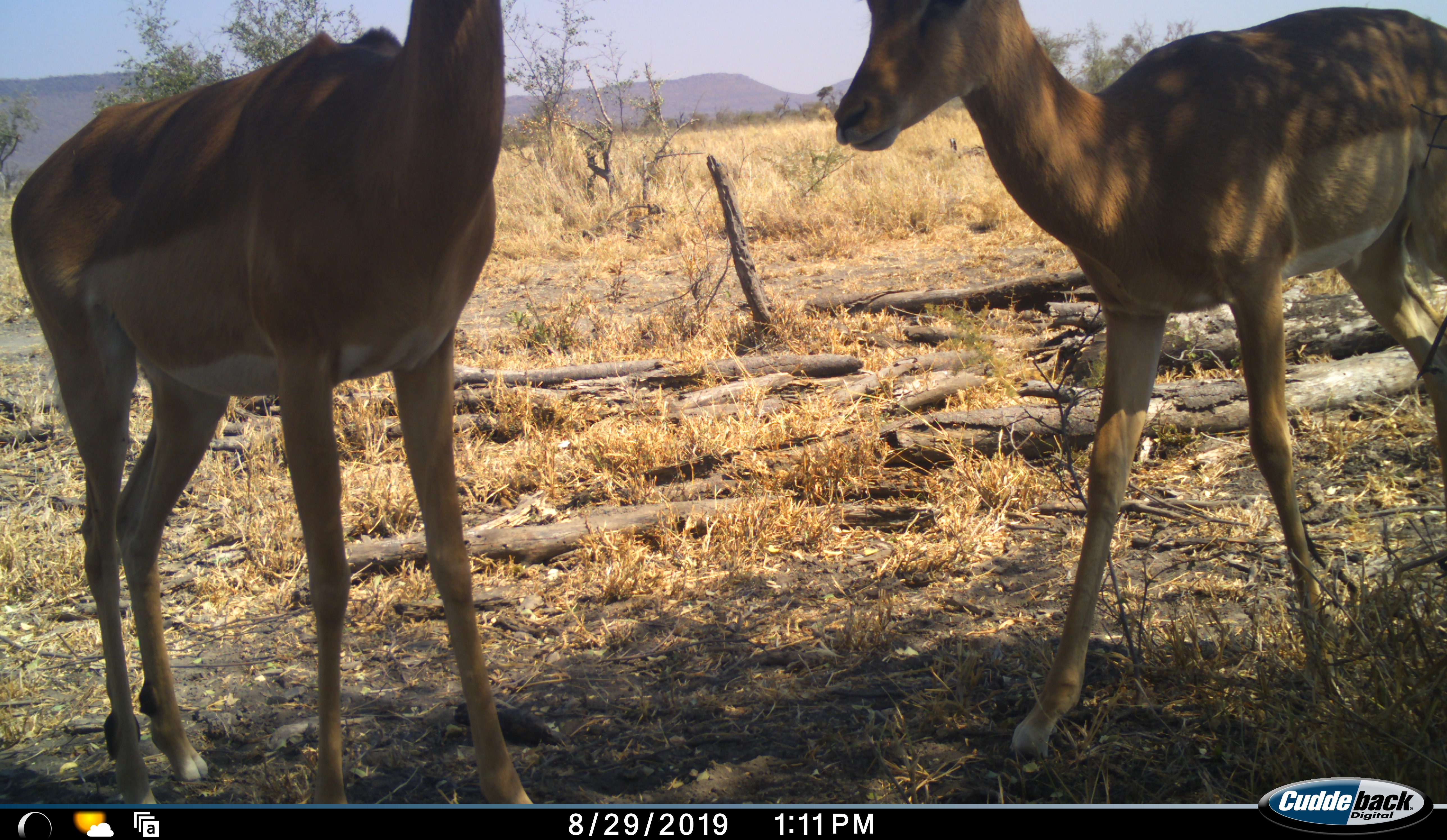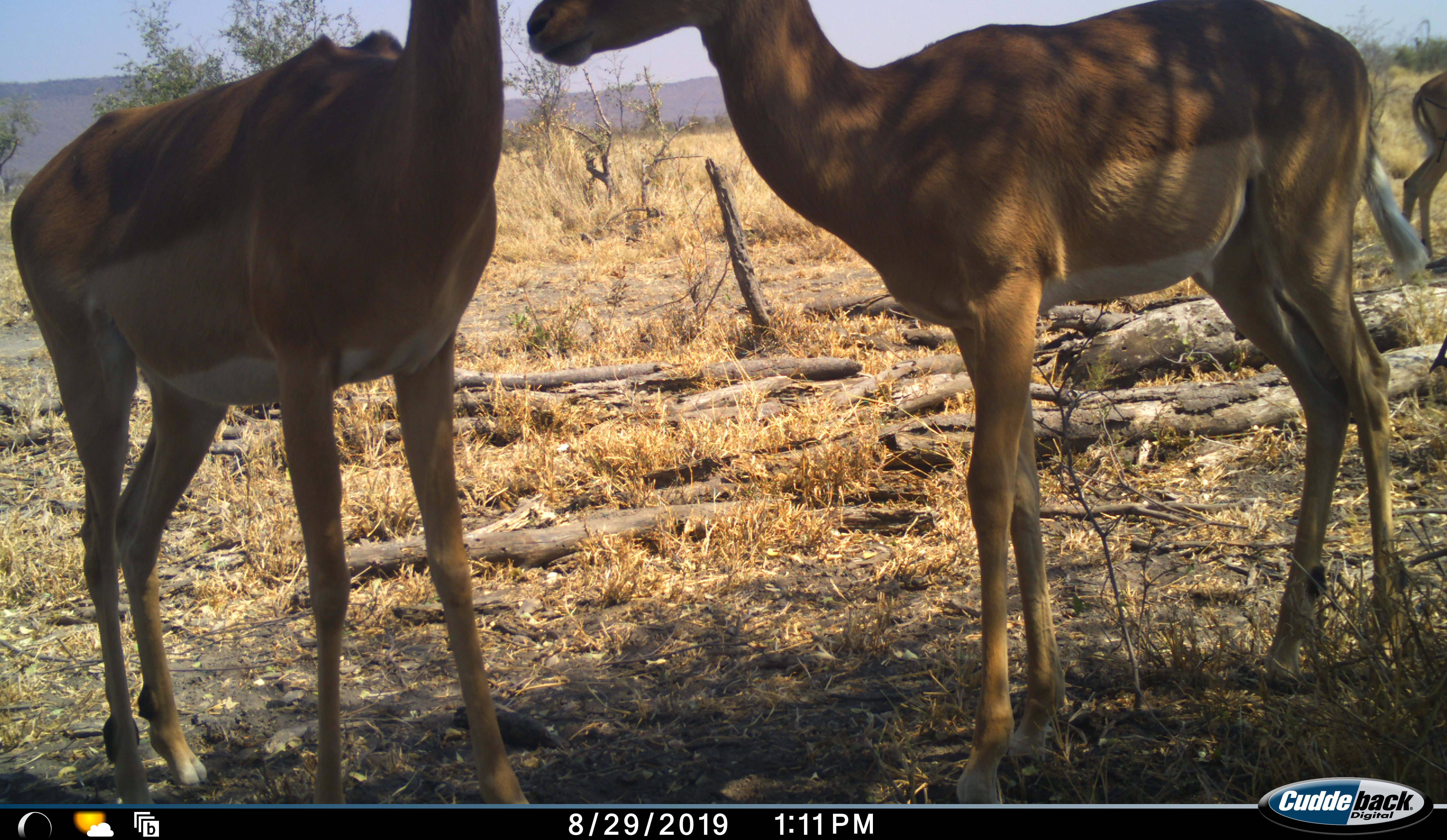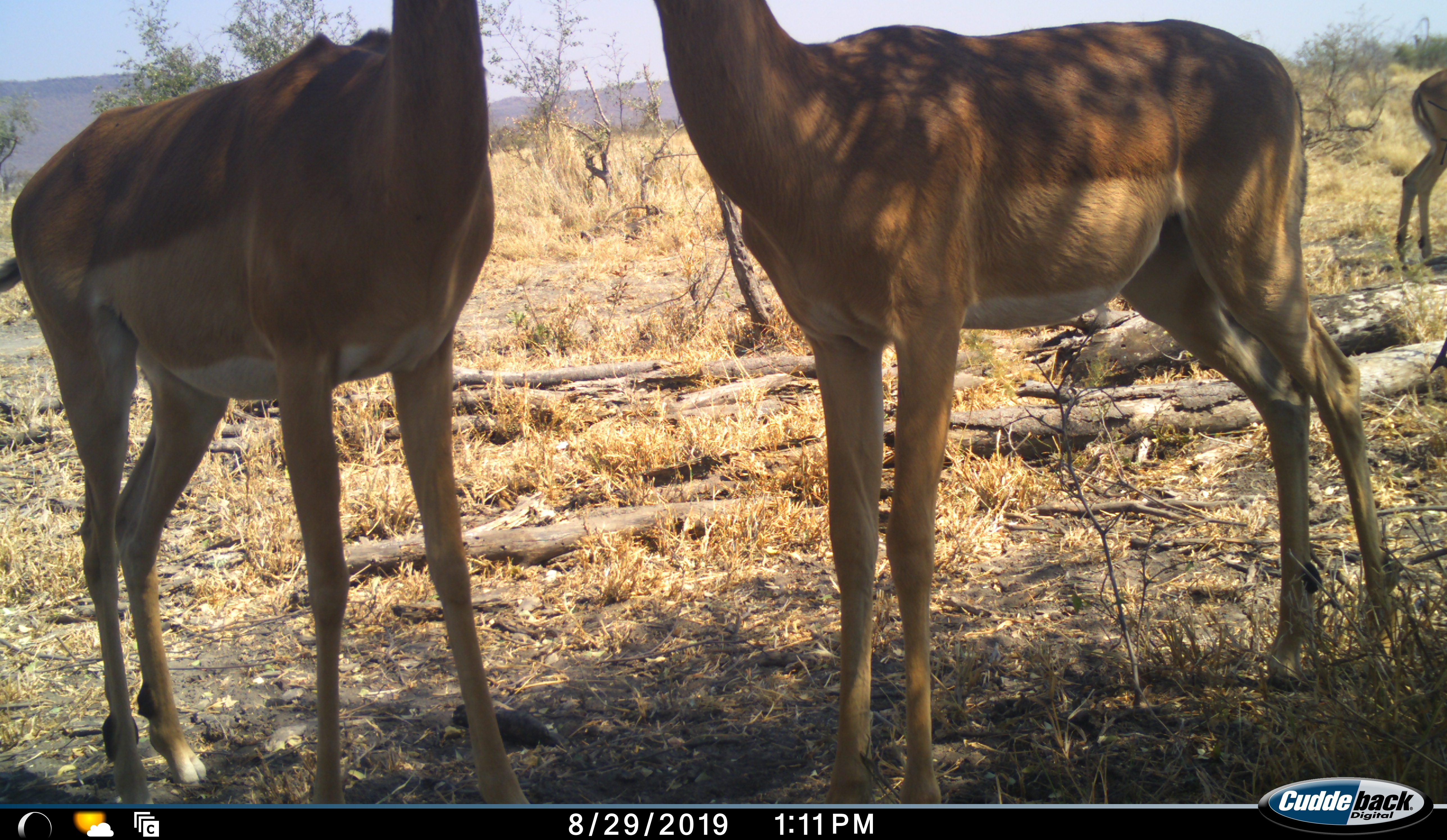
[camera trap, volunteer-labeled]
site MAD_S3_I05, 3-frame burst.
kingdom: Animalia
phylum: Chordata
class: Mammalia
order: Artiodactyla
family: Bovidae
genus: Aepyceros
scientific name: Aepyceros melampus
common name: impala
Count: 3.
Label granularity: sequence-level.